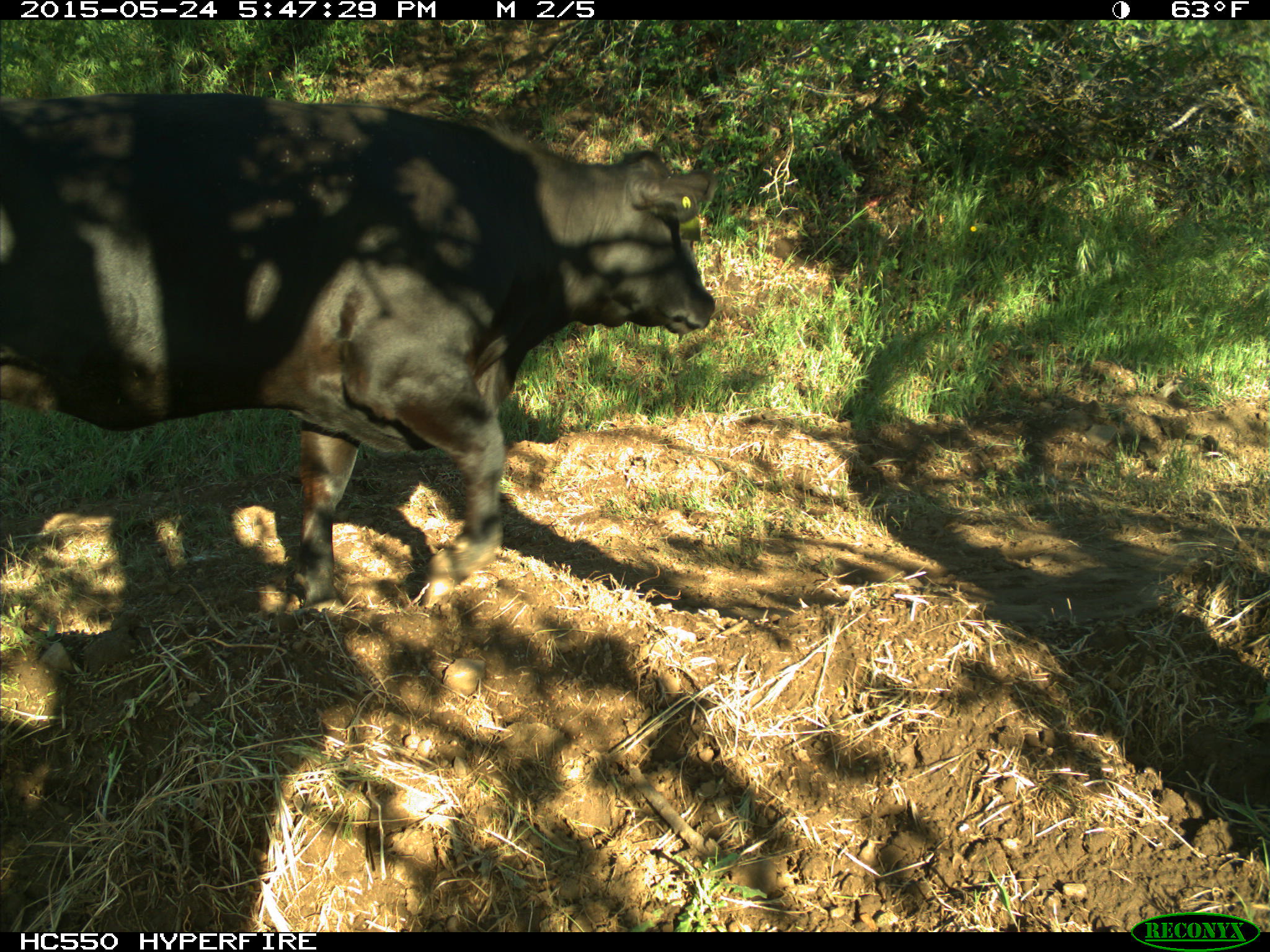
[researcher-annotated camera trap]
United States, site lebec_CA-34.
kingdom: Animalia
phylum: Chordata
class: Mammalia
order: Artiodactyla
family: Bovidae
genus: Bos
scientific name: Bos taurus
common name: domestic cow